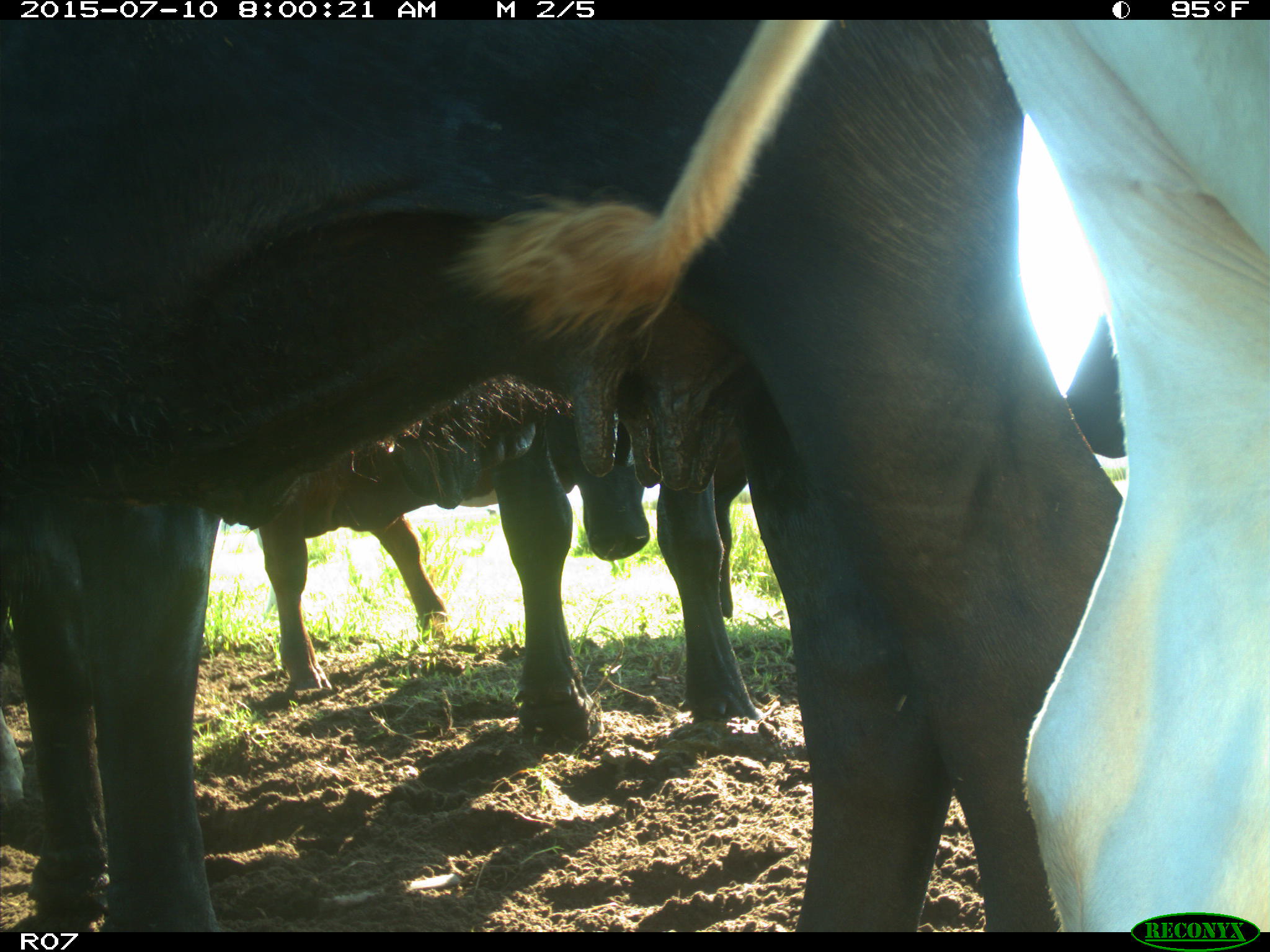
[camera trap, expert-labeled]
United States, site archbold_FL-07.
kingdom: Animalia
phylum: Chordata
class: Mammalia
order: Artiodactyla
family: Bovidae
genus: Bos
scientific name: Bos taurus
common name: domestic cow